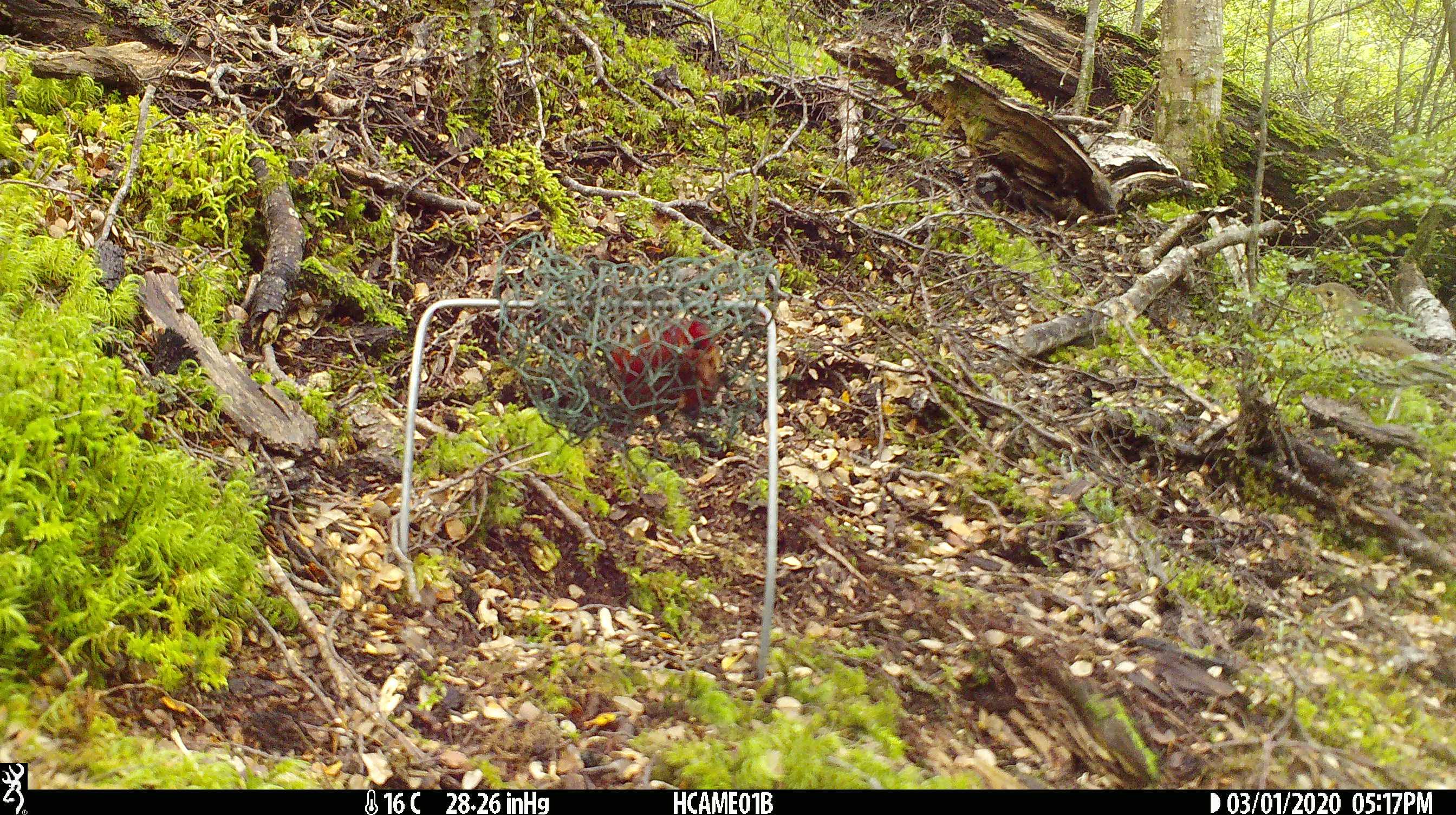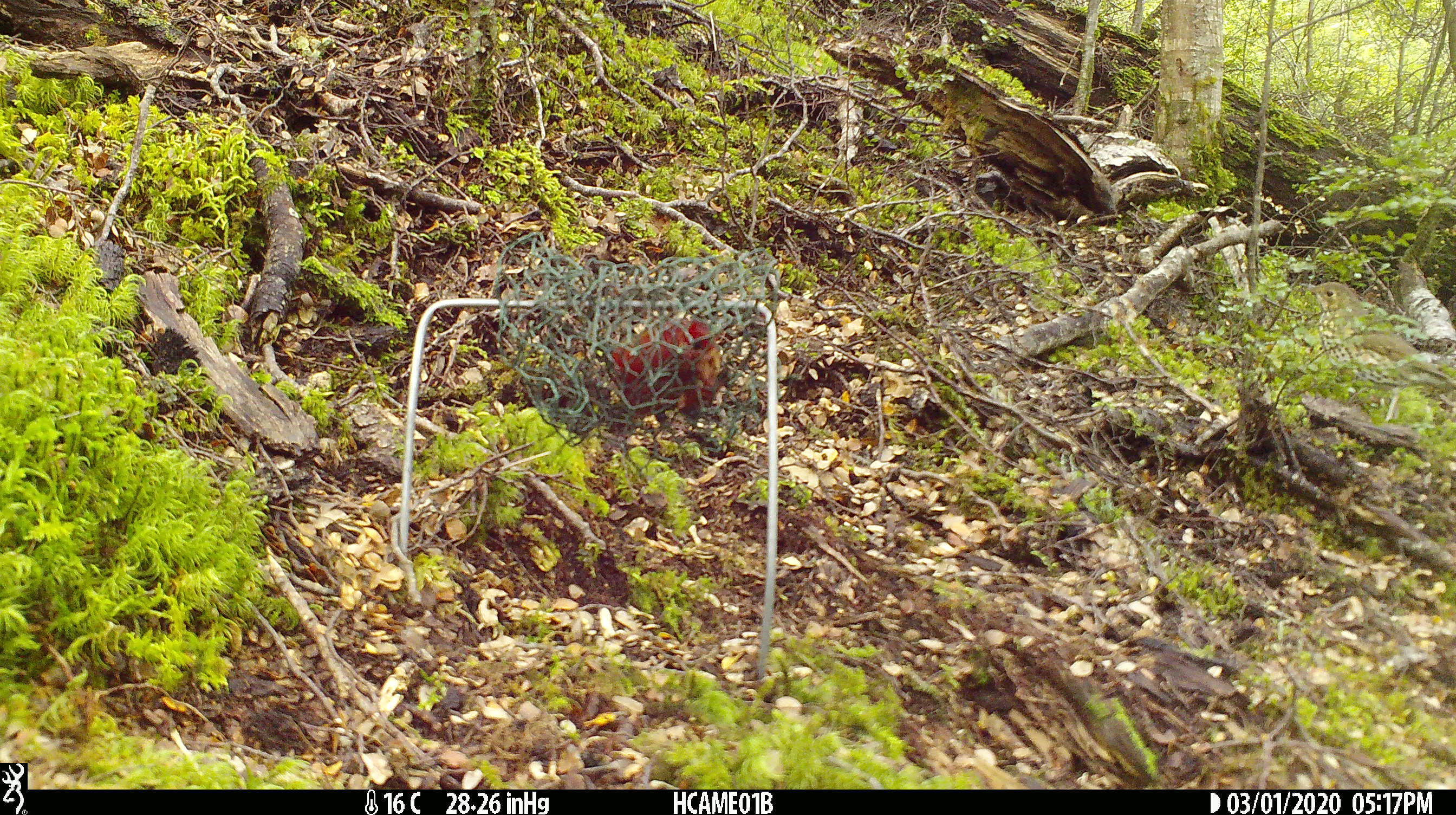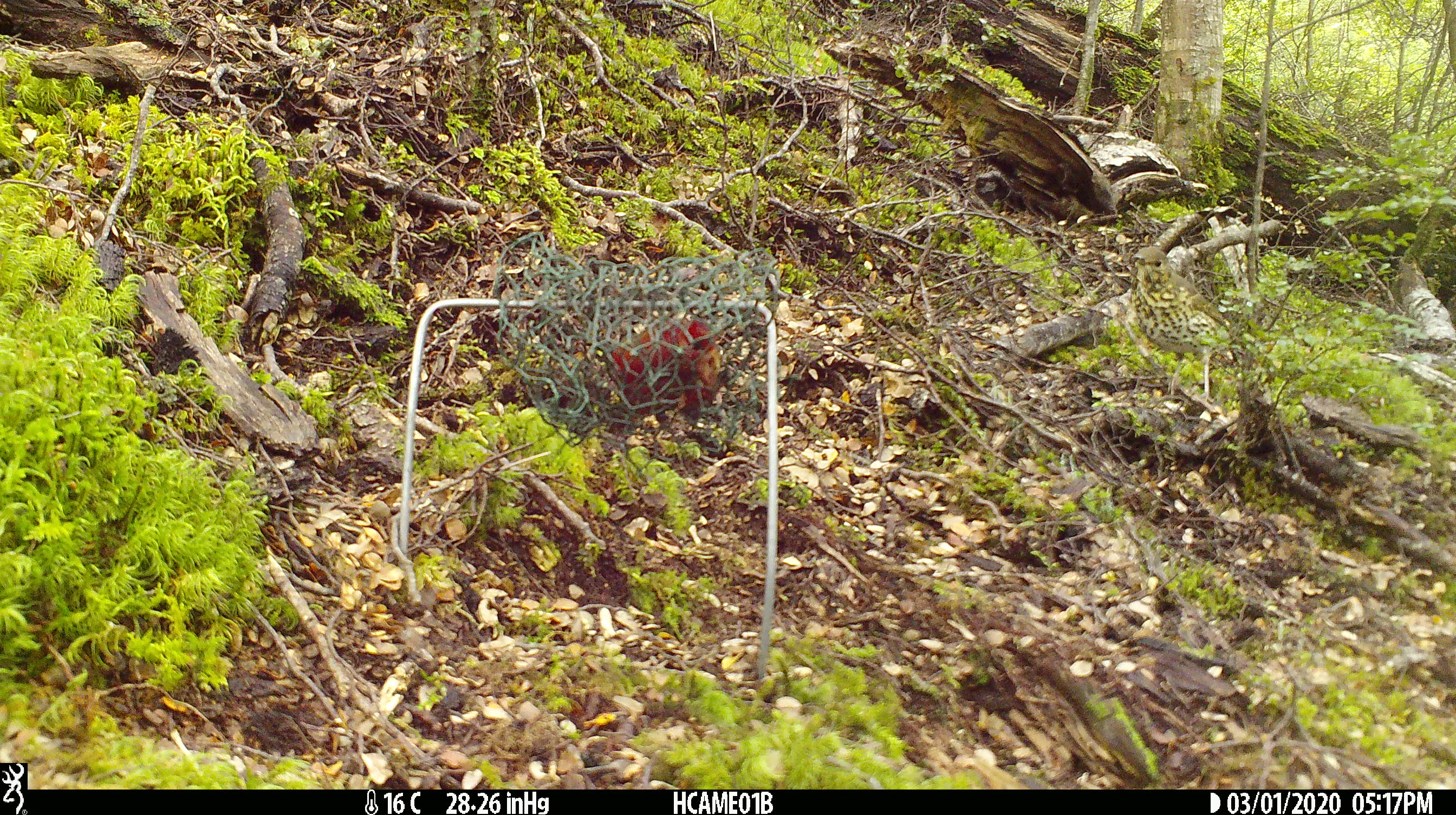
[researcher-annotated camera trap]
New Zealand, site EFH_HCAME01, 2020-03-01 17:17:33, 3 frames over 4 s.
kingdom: Animalia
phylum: Chordata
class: Aves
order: Passeriformes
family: Turdidae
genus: Turdus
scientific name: Turdus philomelos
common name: song thrush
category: thrush